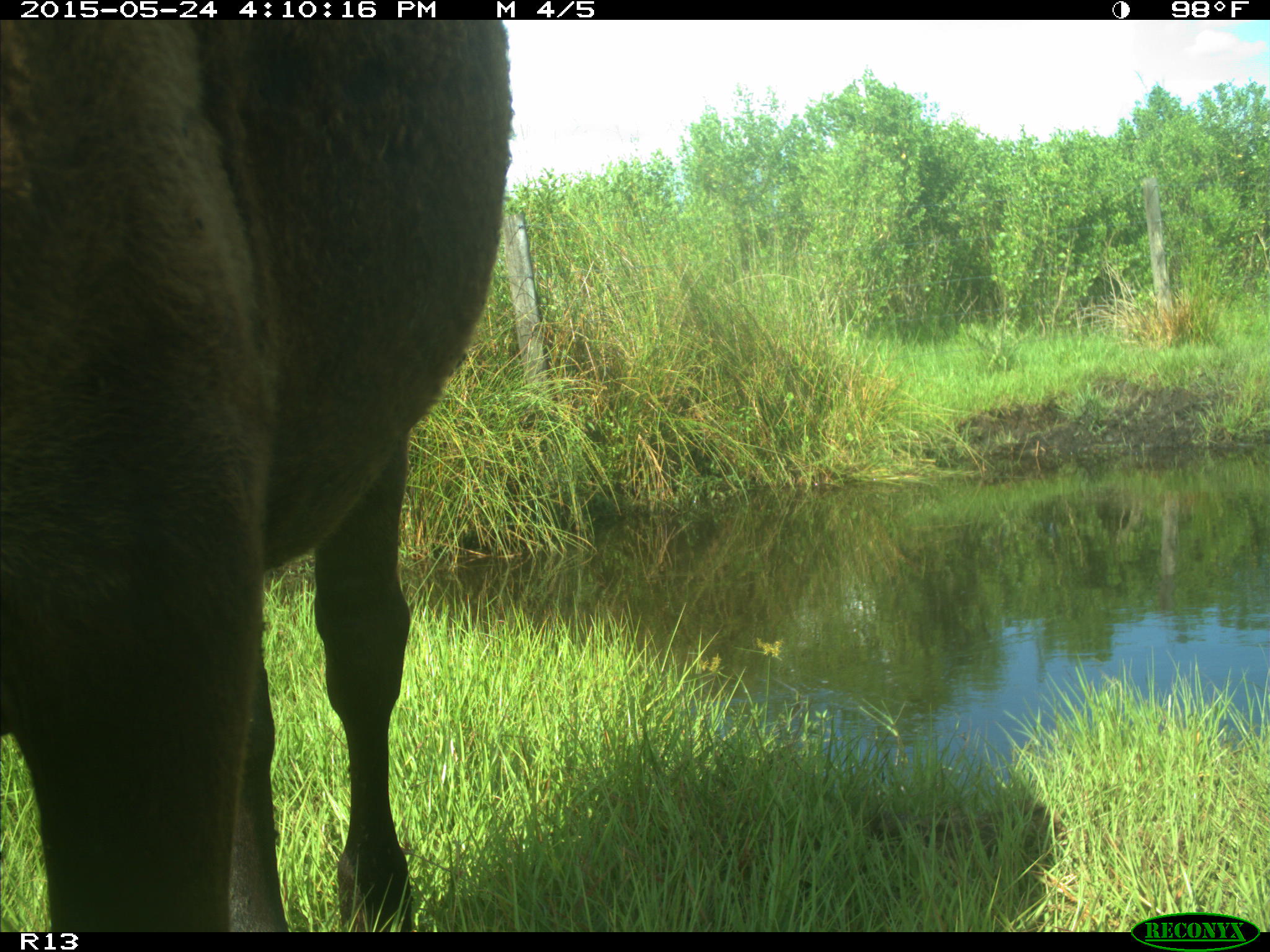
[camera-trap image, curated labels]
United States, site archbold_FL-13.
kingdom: Animalia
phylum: Chordata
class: Mammalia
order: Artiodactyla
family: Bovidae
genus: Bos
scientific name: Bos taurus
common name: domestic cow